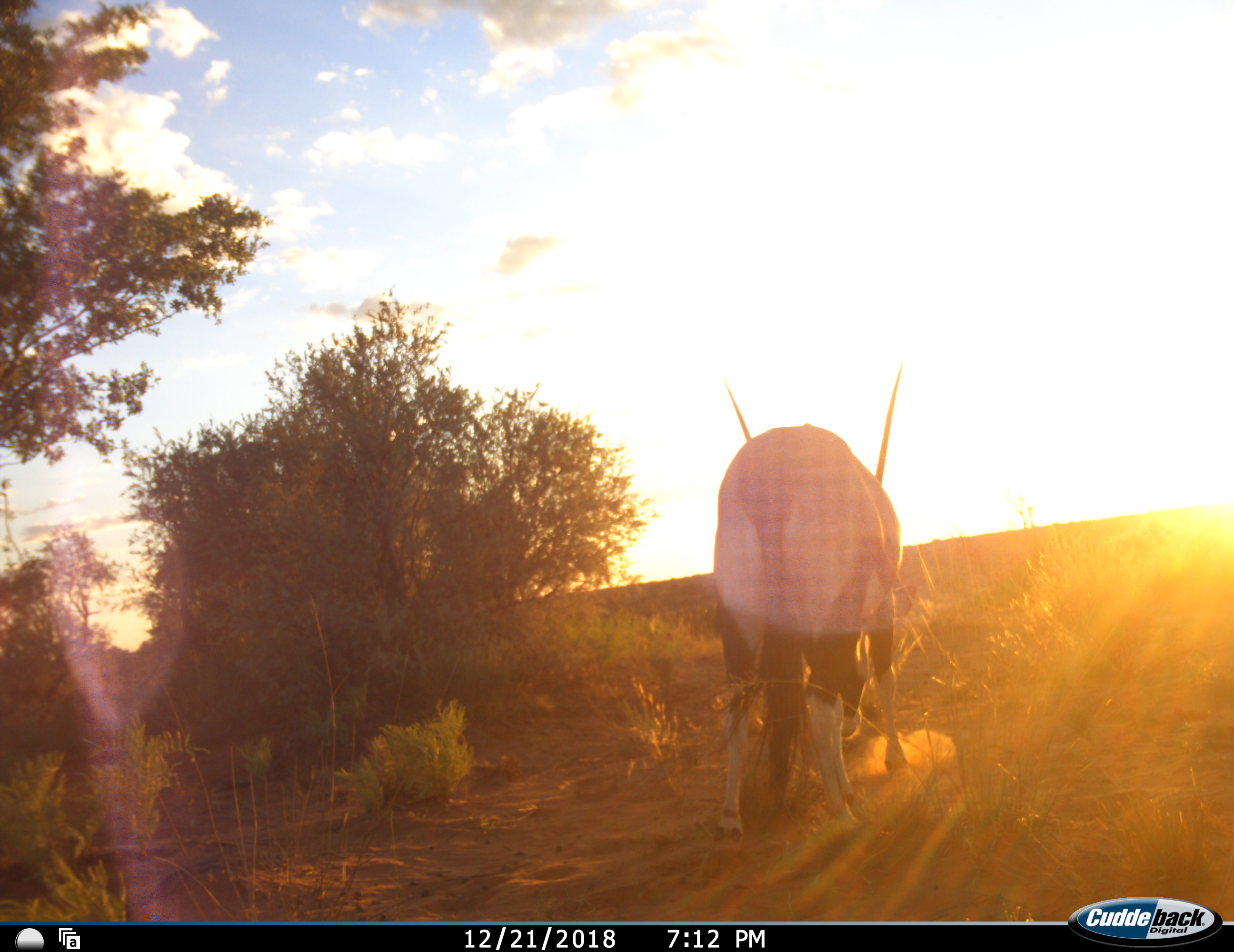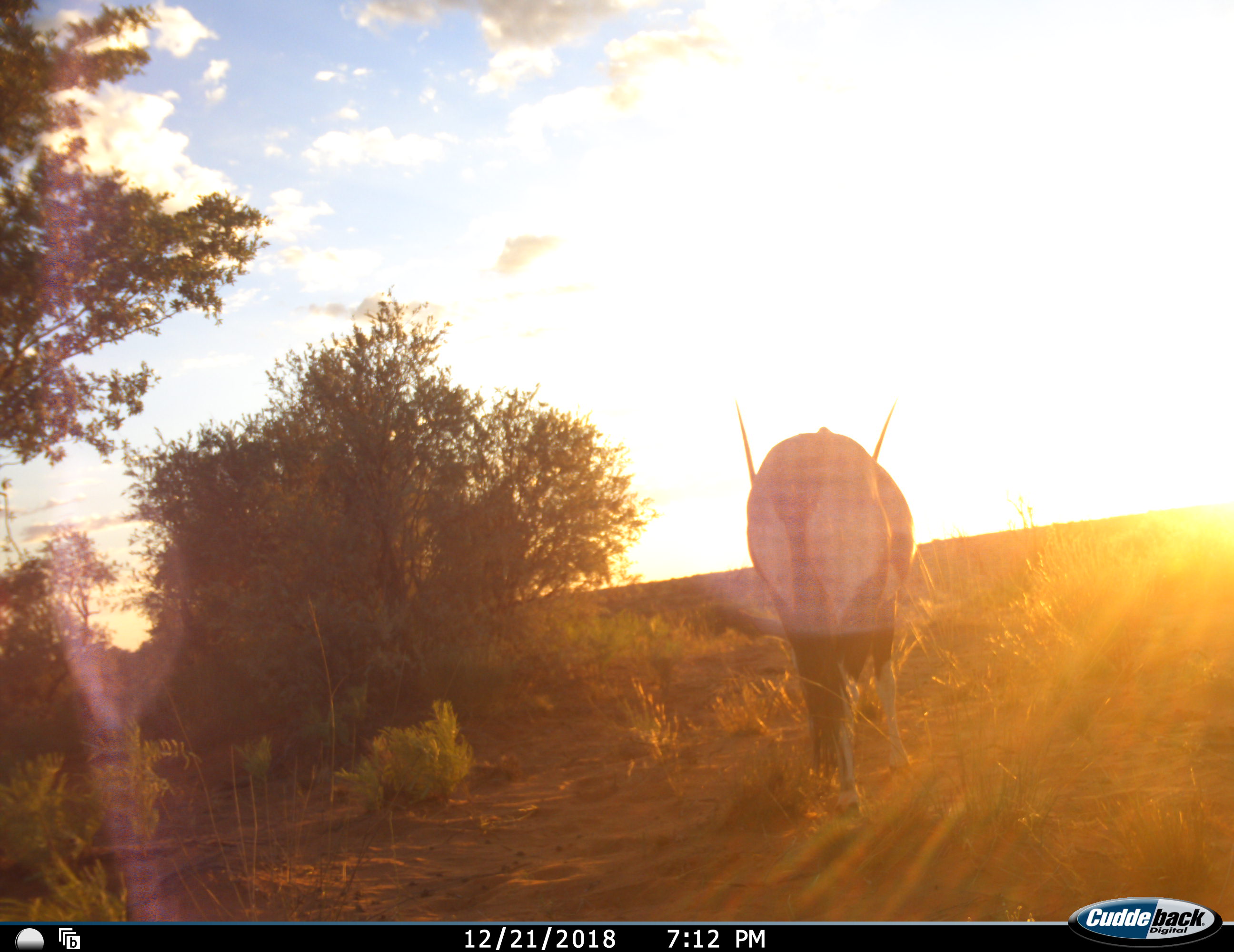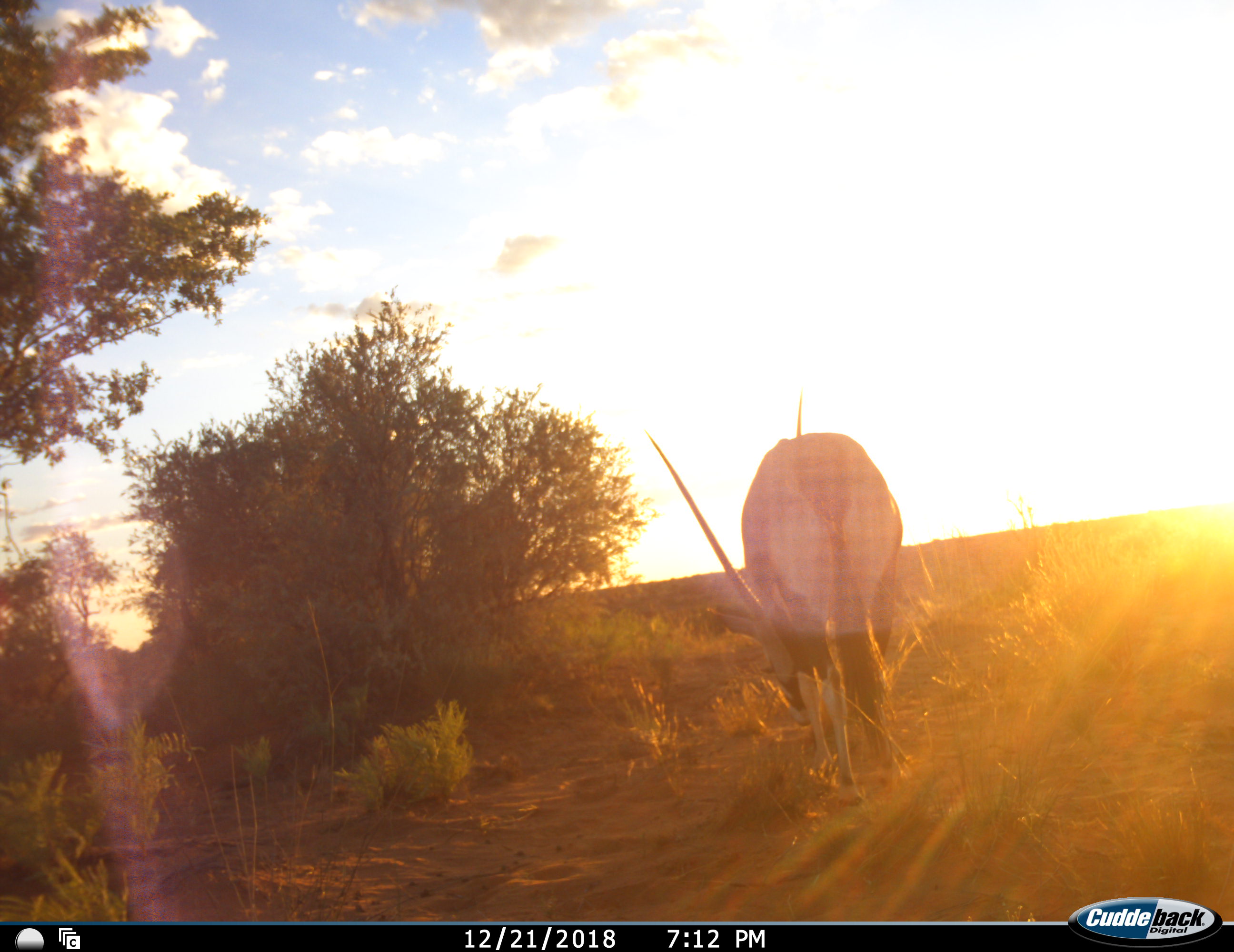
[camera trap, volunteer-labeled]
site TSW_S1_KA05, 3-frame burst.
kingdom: Animalia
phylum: Chordata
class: Mammalia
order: Artiodactyla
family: Bovidae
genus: Oryx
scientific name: Oryx gazella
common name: gemsbok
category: oryx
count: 1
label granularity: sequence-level